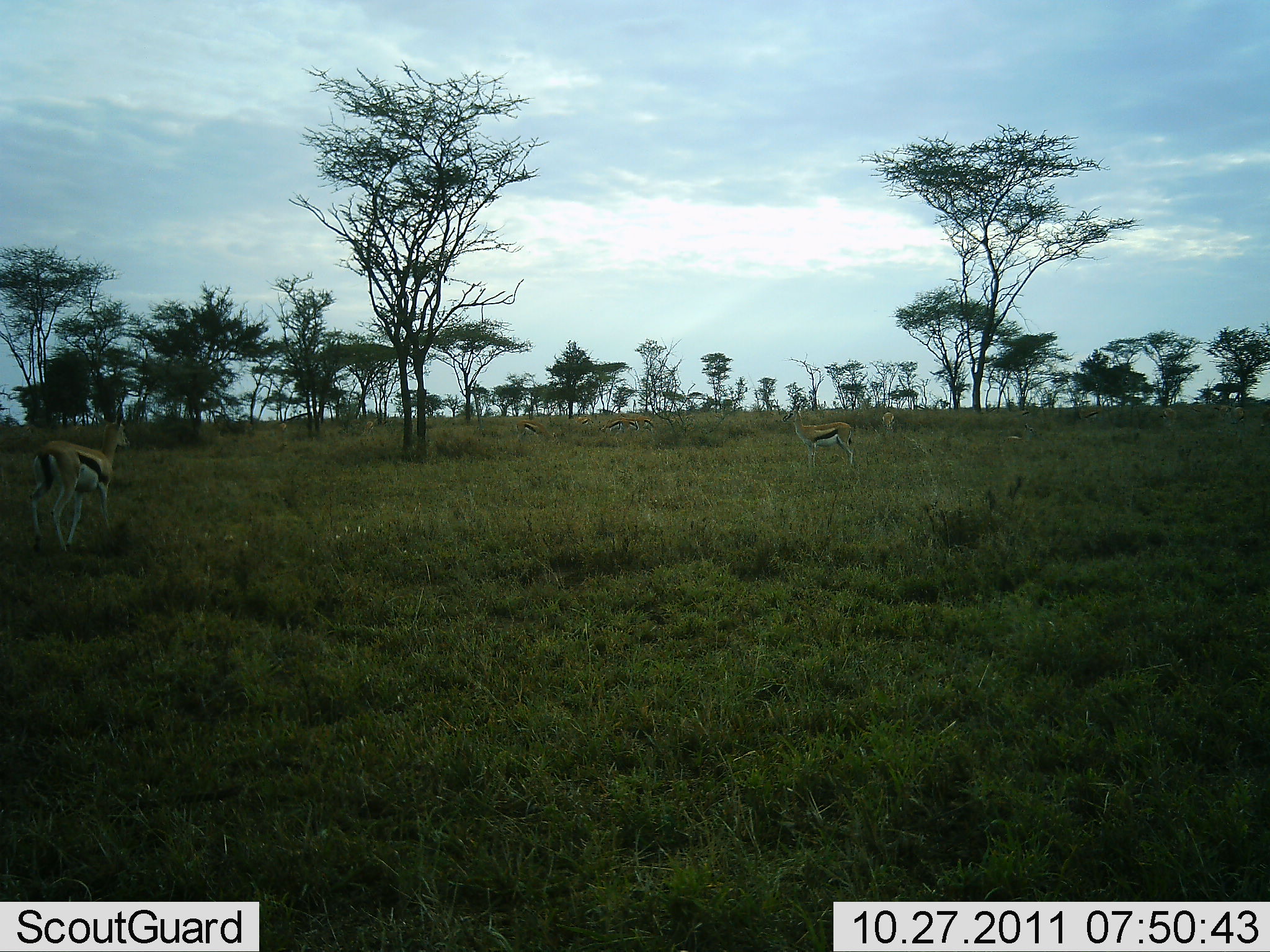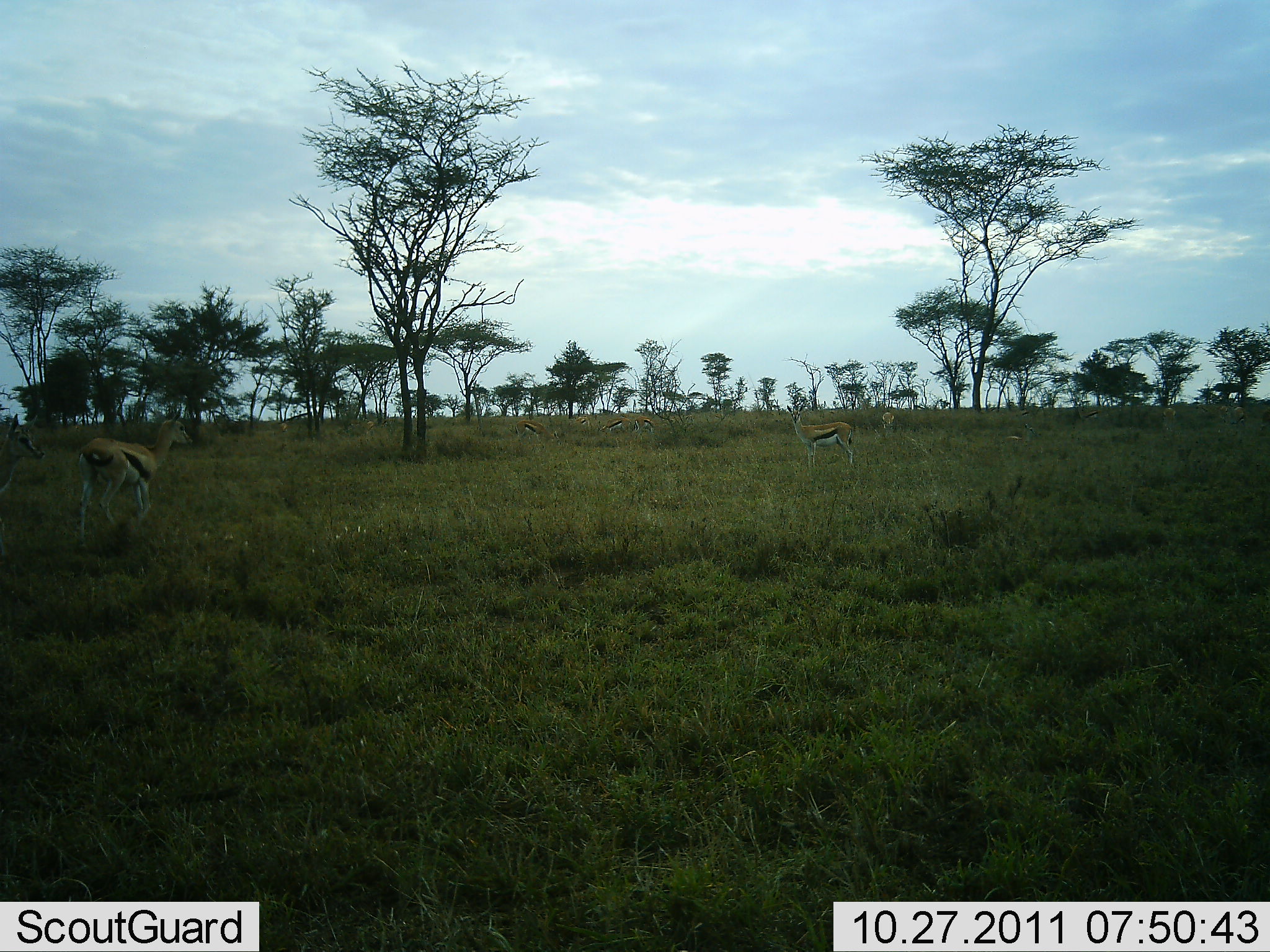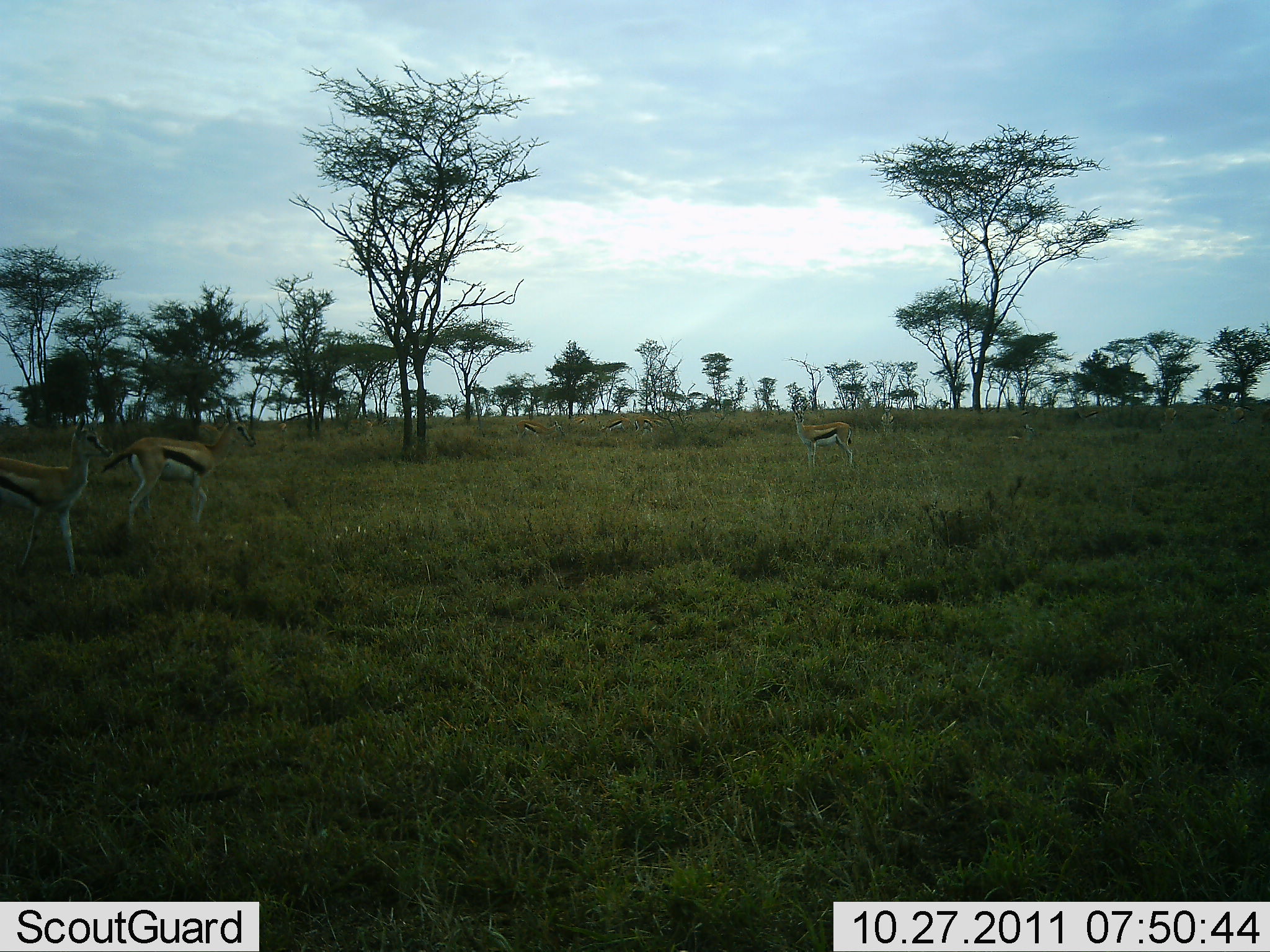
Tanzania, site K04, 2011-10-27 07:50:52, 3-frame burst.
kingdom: Animalia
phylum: Chordata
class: Mammalia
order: Artiodactyla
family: Bovidae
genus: Eudorcas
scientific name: Eudorcas thomsonii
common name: thomson's gazelle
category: gazellethomsons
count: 7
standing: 76%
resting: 0%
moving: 76%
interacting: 6%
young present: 0%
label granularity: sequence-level